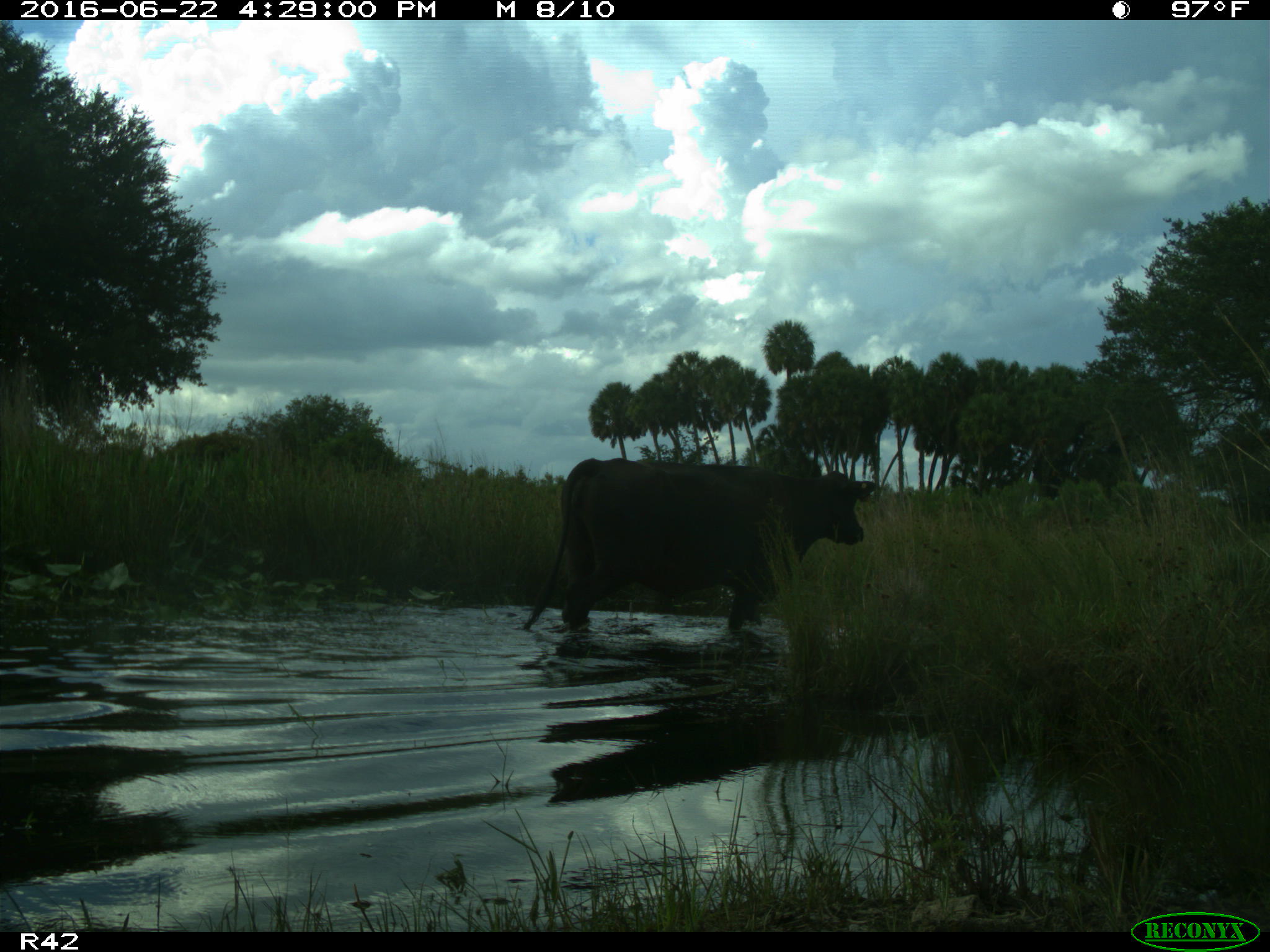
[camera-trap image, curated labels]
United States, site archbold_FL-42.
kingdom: Animalia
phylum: Chordata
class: Mammalia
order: Artiodactyla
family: Bovidae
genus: Bos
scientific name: Bos taurus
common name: domestic cow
Bos taurus (domestic cow).